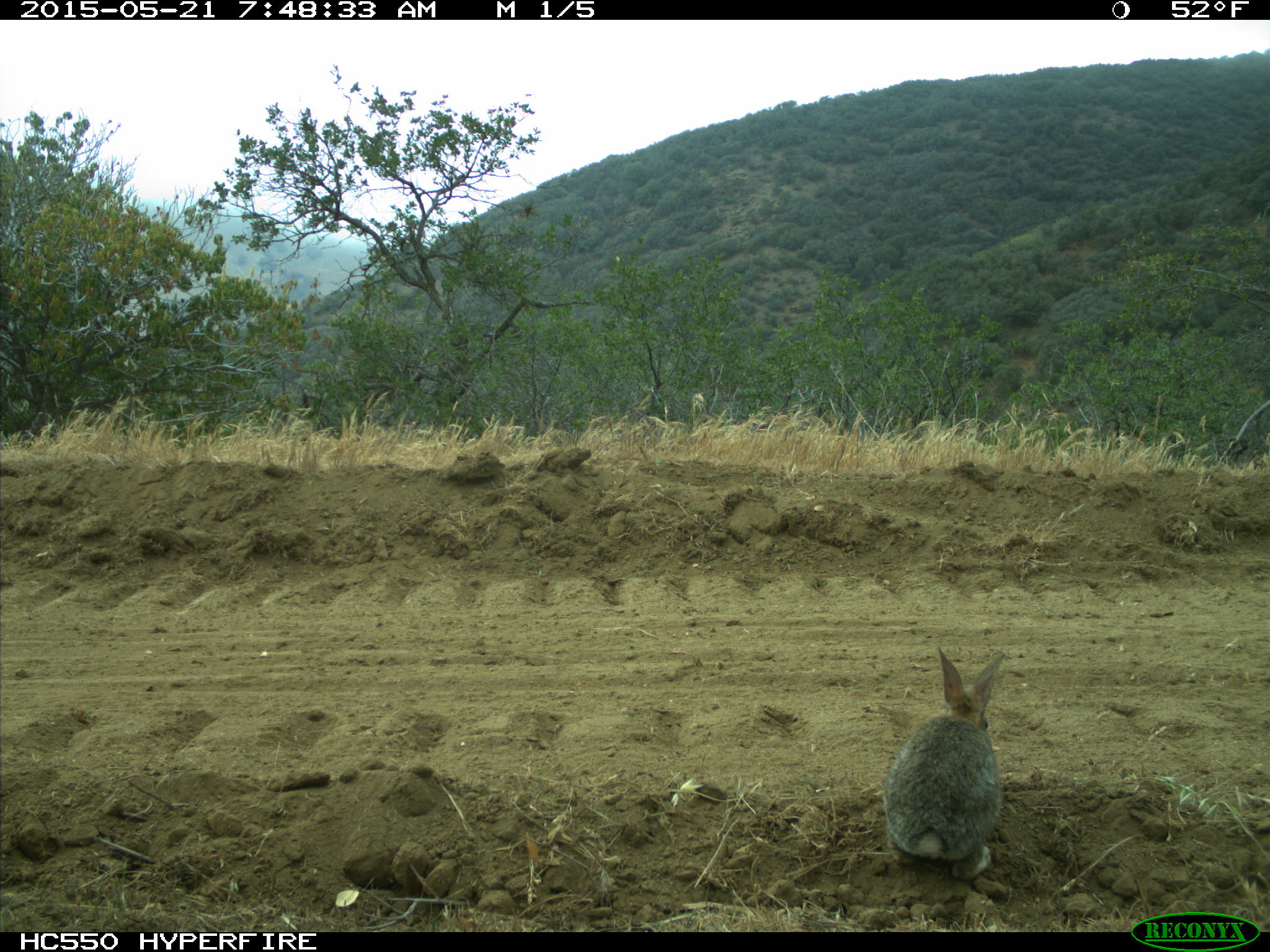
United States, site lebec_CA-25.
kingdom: Animalia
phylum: Chordata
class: Mammalia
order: Lagomorpha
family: Leporidae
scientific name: Leporidae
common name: rabbits and hares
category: unidentified rabbit